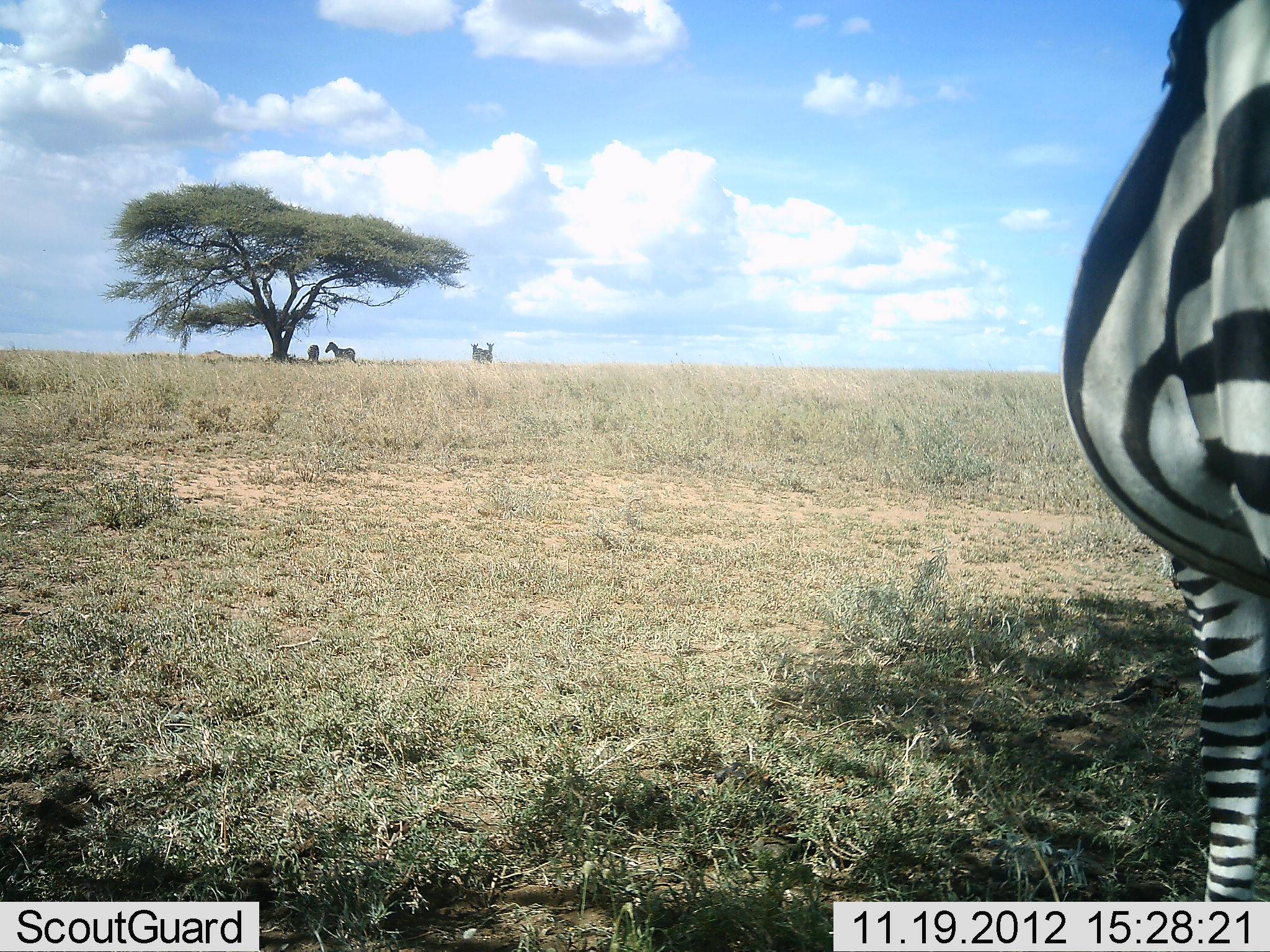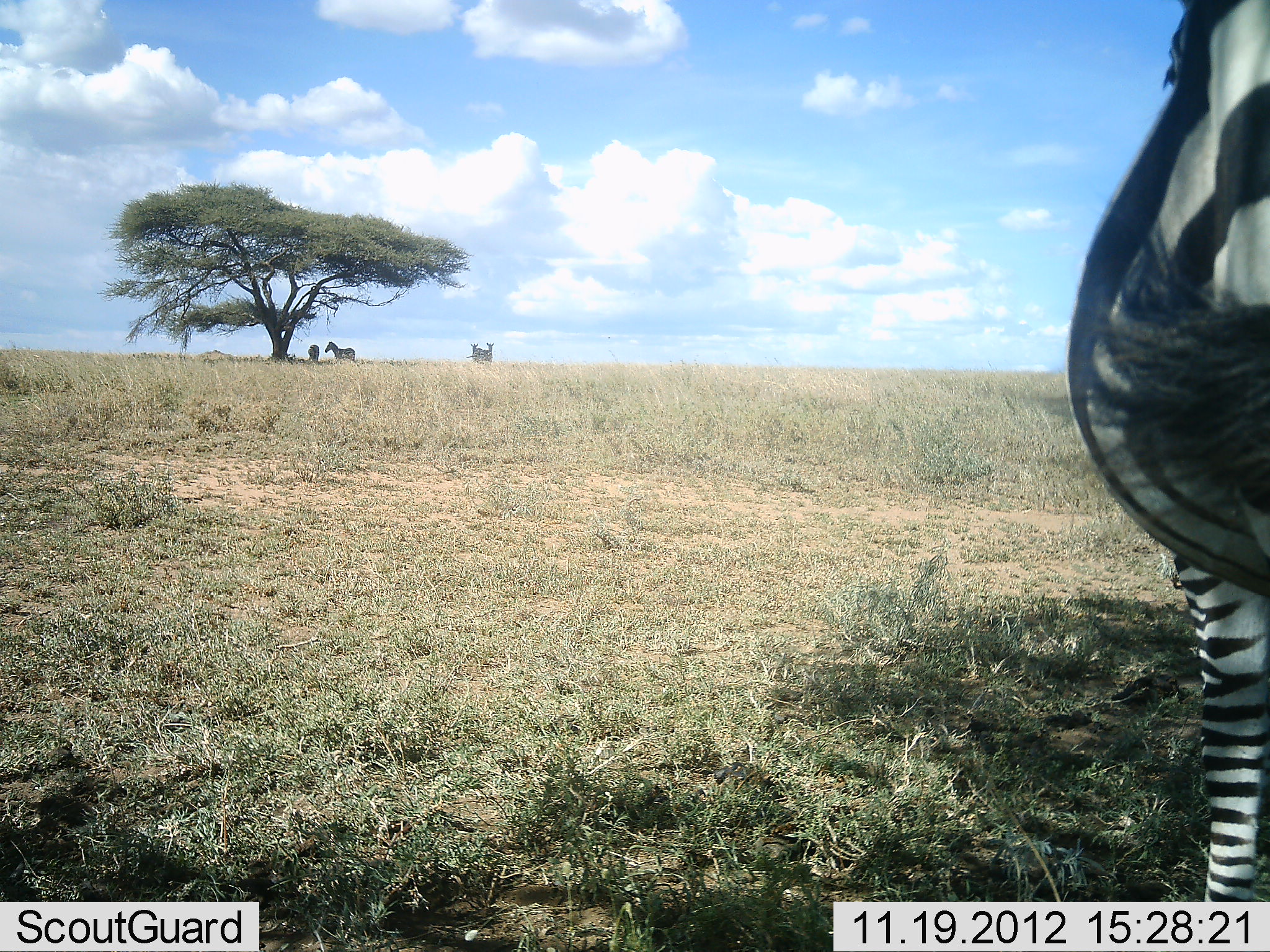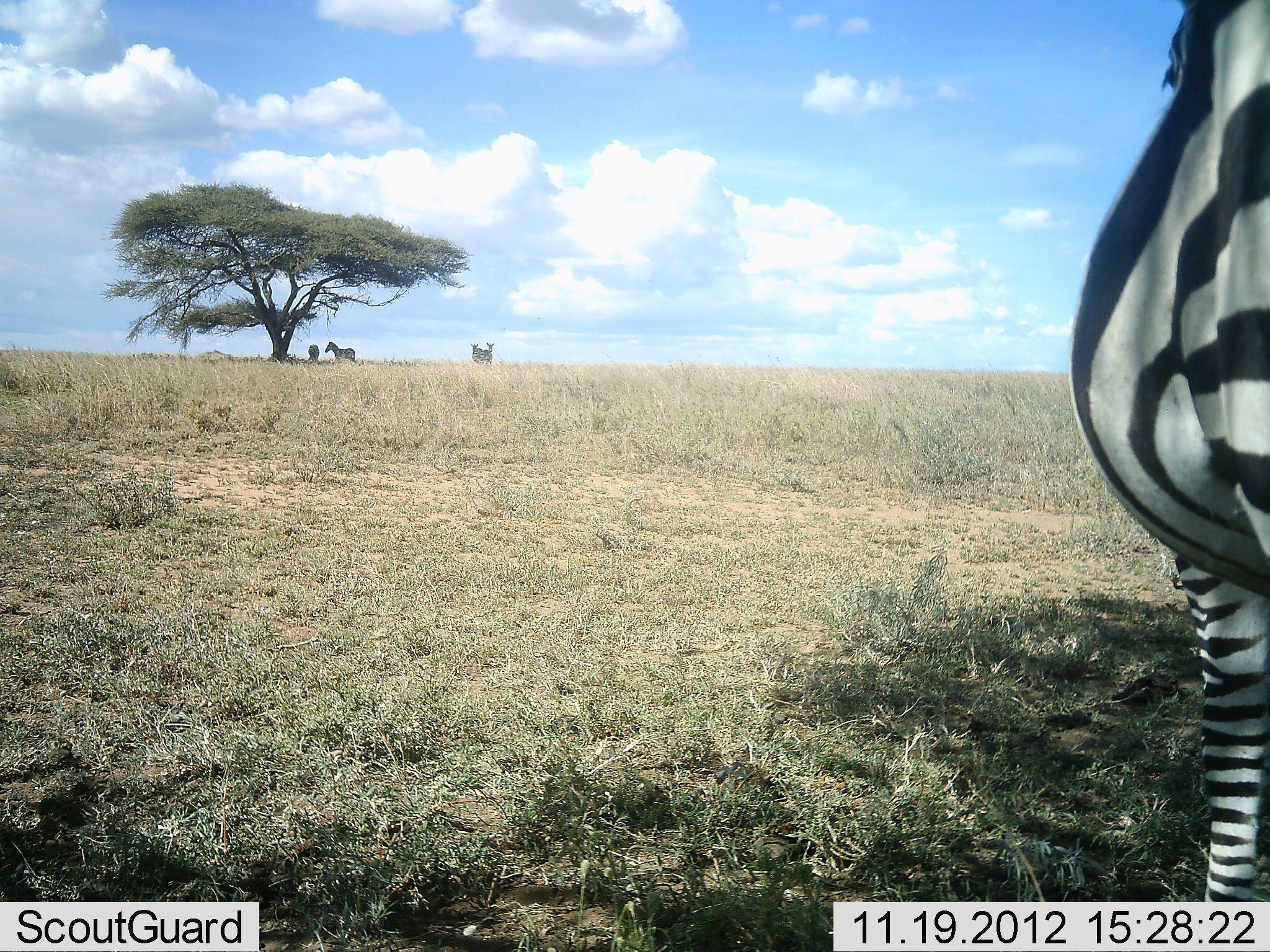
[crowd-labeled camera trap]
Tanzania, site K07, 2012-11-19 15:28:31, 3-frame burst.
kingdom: Animalia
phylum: Chordata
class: Mammalia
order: Perissodactyla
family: Equidae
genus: Equus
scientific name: Equus quagga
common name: plains zebra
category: zebra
Zebra (plains zebra) (Equus quagga), count 5. Behavior (volunteer vote fractions): standing 90%, resting 10%, moving 10%, interacting 0%. Young present (vote fraction): 0%. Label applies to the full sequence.